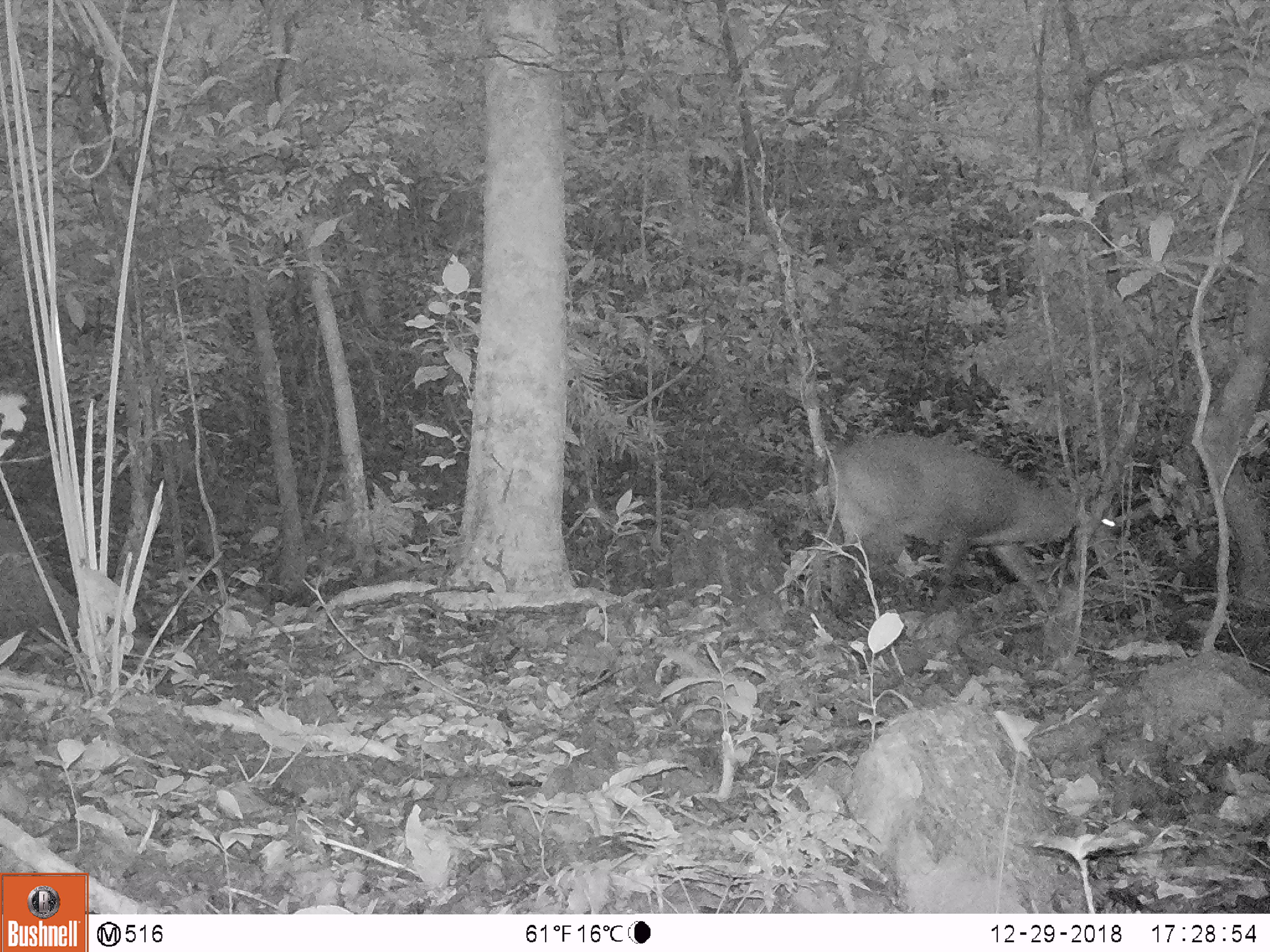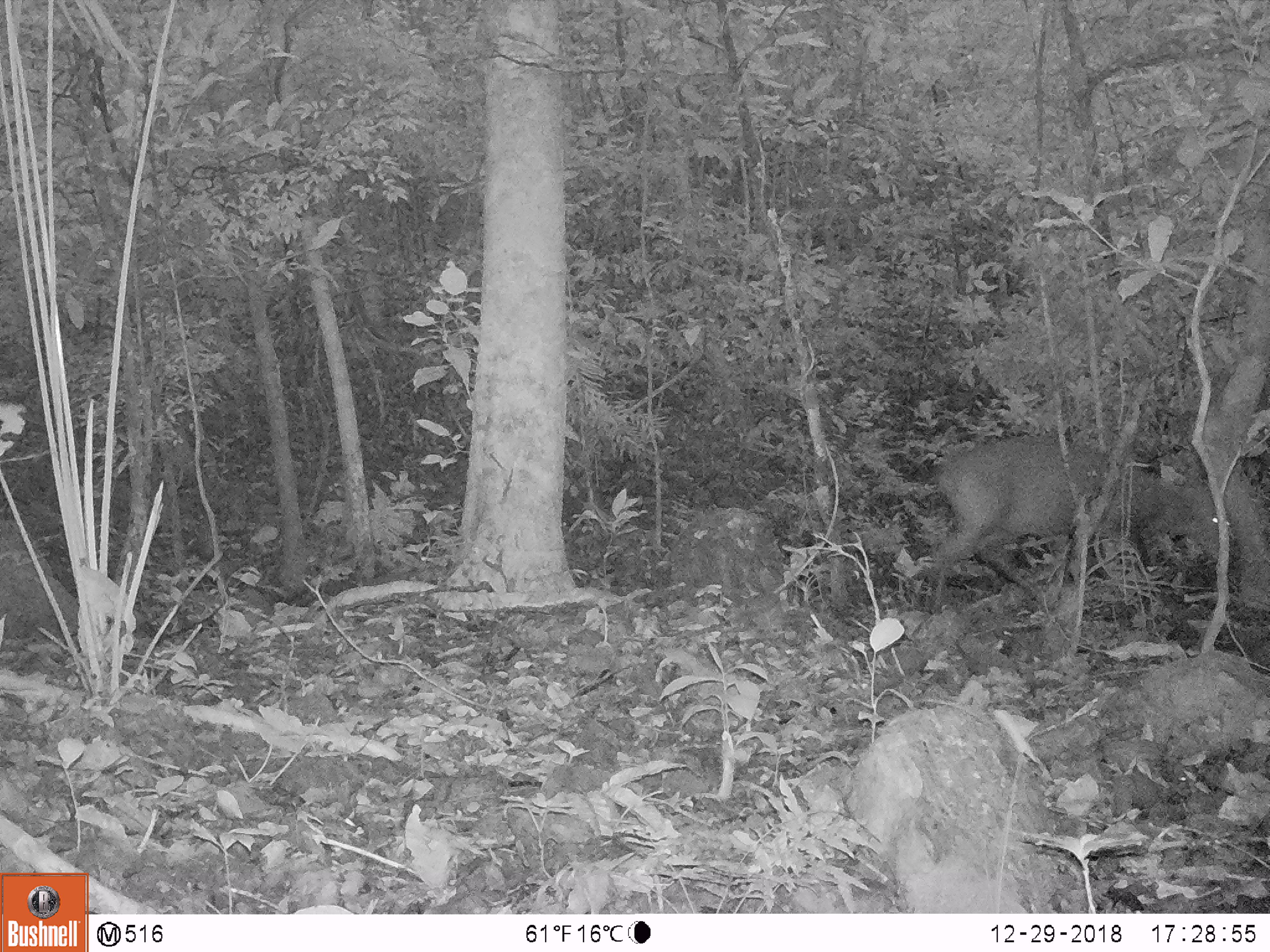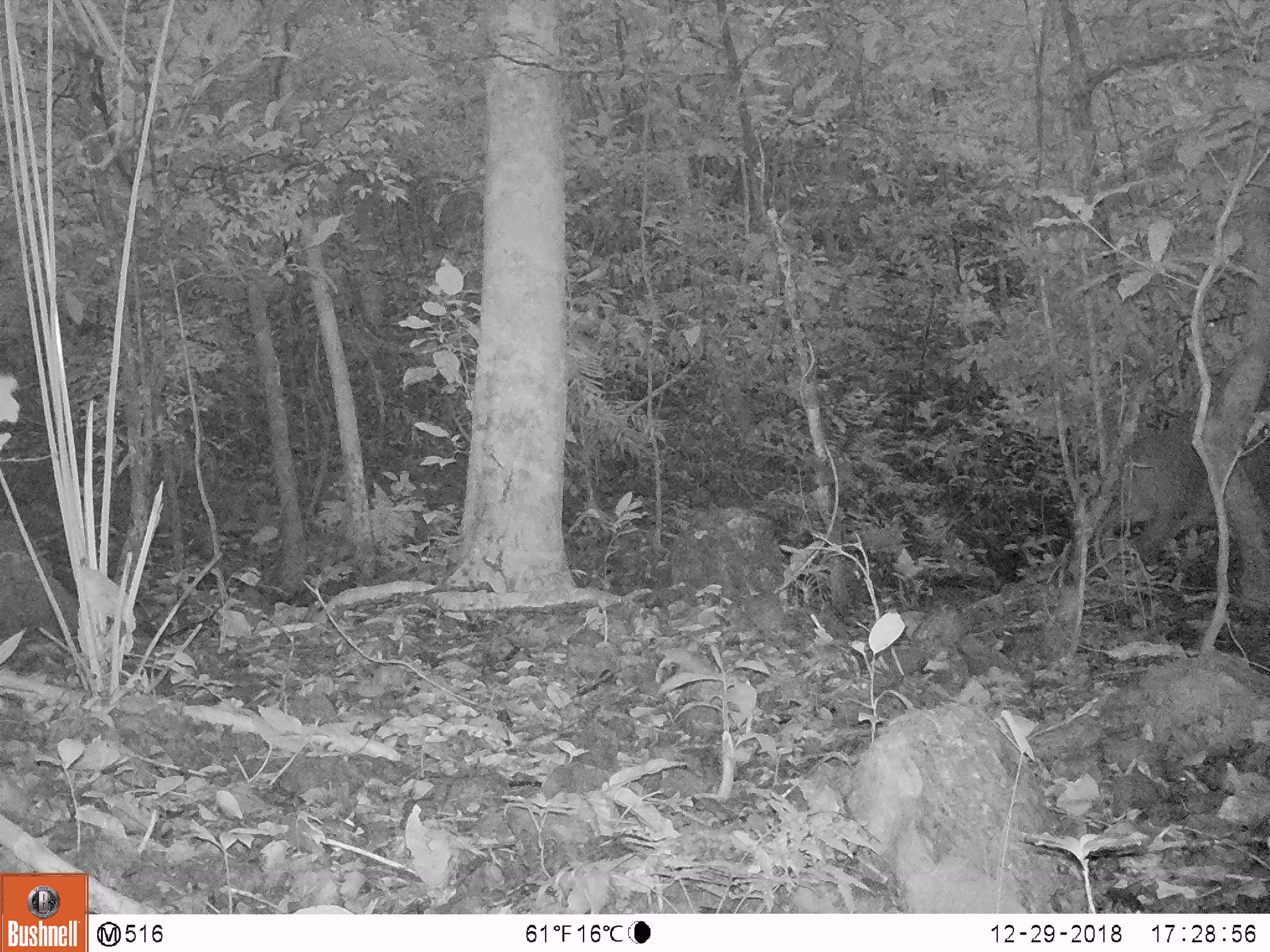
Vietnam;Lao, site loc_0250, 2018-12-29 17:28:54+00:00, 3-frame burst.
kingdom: Animalia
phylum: Chordata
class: Mammalia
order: Artiodactyla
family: Cervidae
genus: Muntiacus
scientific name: Muntiacus vuquangensis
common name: large-antlered muntjac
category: large antlered muntjac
Large antlered muntjac (large-antlered muntjac) (Muntiacus vuquangensis). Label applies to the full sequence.